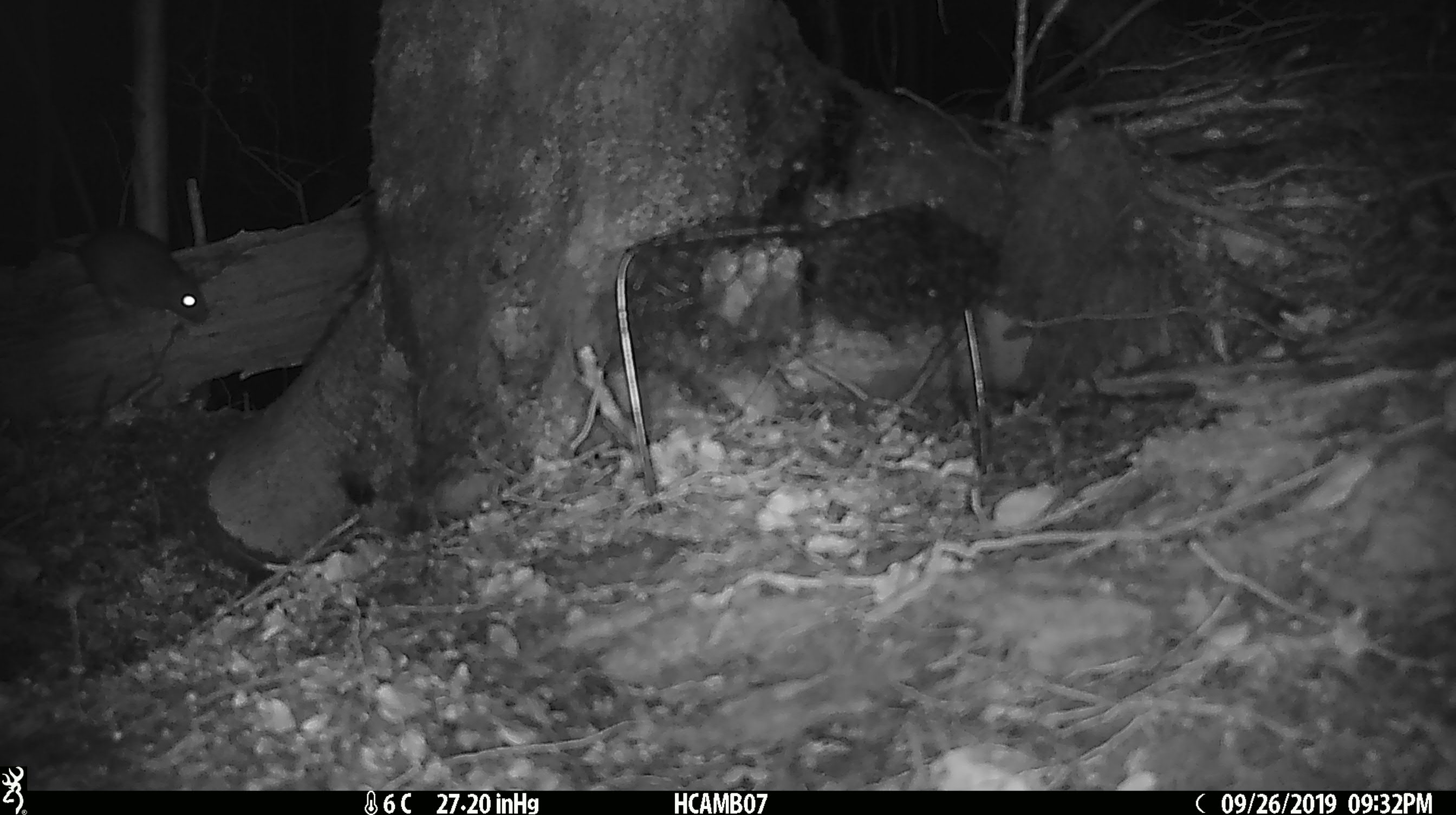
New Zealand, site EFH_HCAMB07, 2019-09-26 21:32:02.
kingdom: Animalia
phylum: Chordata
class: Mammalia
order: Rodentia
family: Muridae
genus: Mus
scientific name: Mus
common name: mouse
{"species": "mouse (Mus)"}